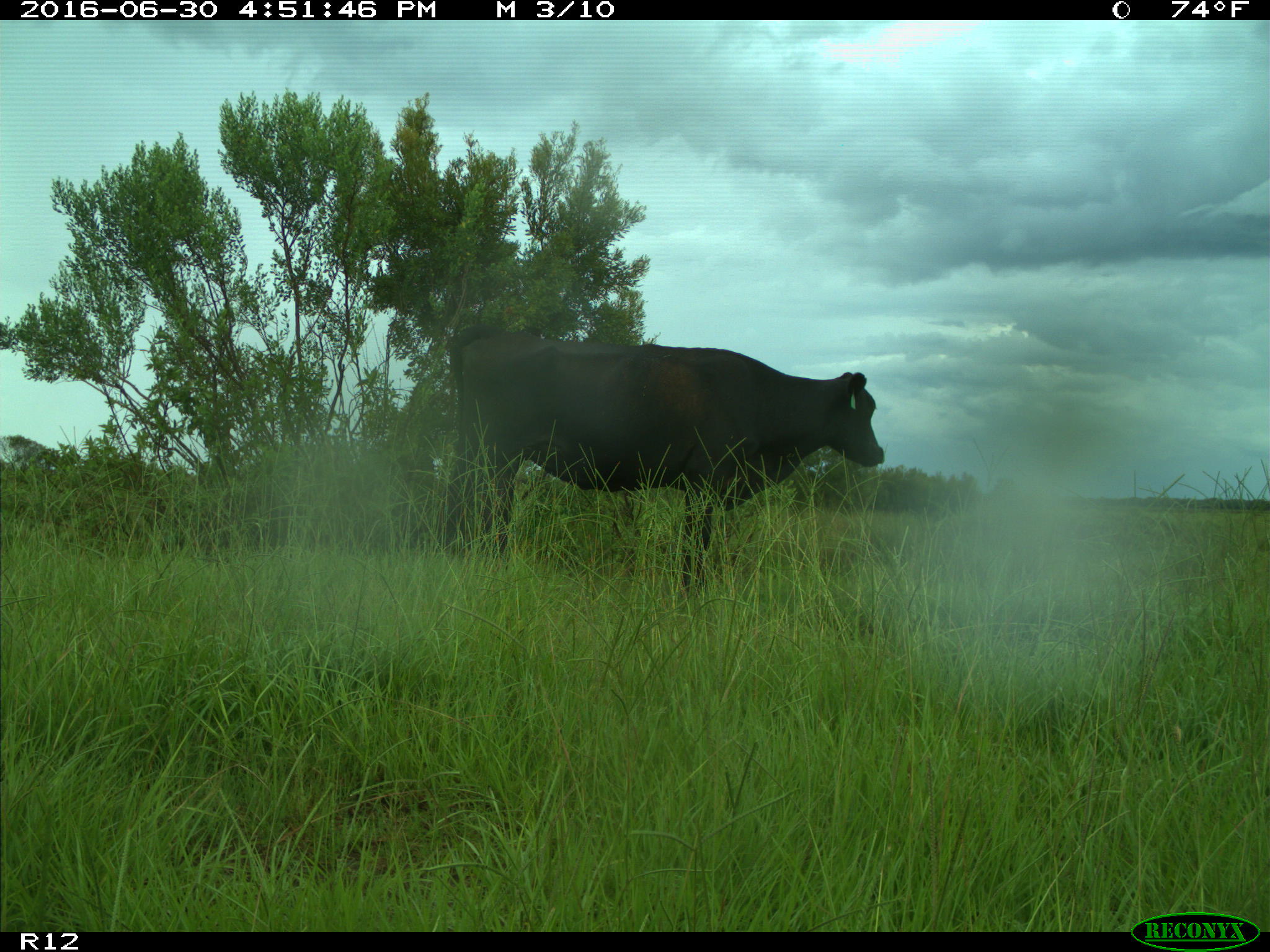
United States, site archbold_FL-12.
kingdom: Animalia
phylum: Chordata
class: Mammalia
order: Artiodactyla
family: Bovidae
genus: Bos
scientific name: Bos taurus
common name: domestic cow